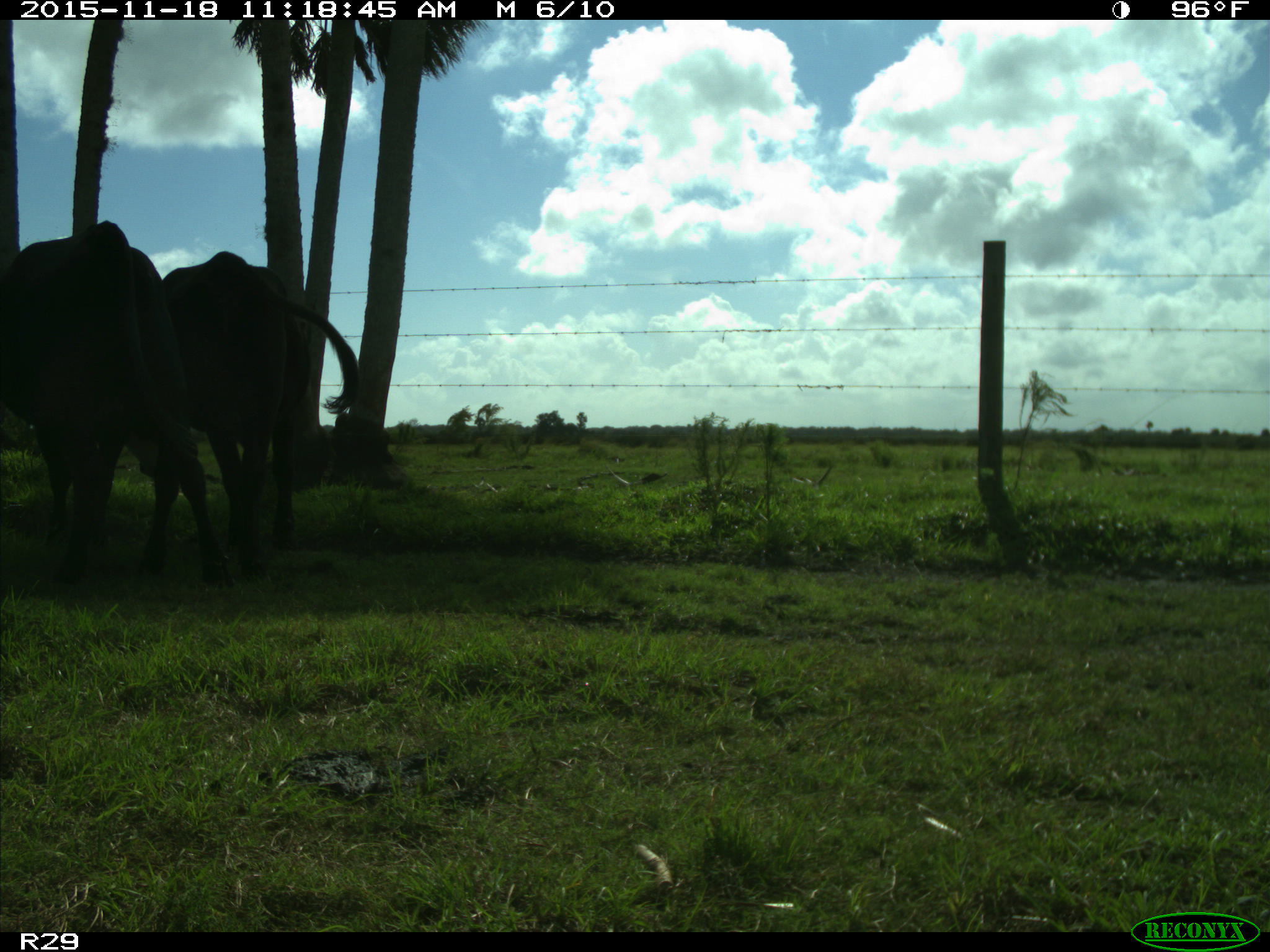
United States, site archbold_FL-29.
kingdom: Animalia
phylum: Chordata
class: Mammalia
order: Artiodactyla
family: Bovidae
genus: Bos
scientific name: Bos taurus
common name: domestic cow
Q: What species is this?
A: Bos taurus (domestic cow).